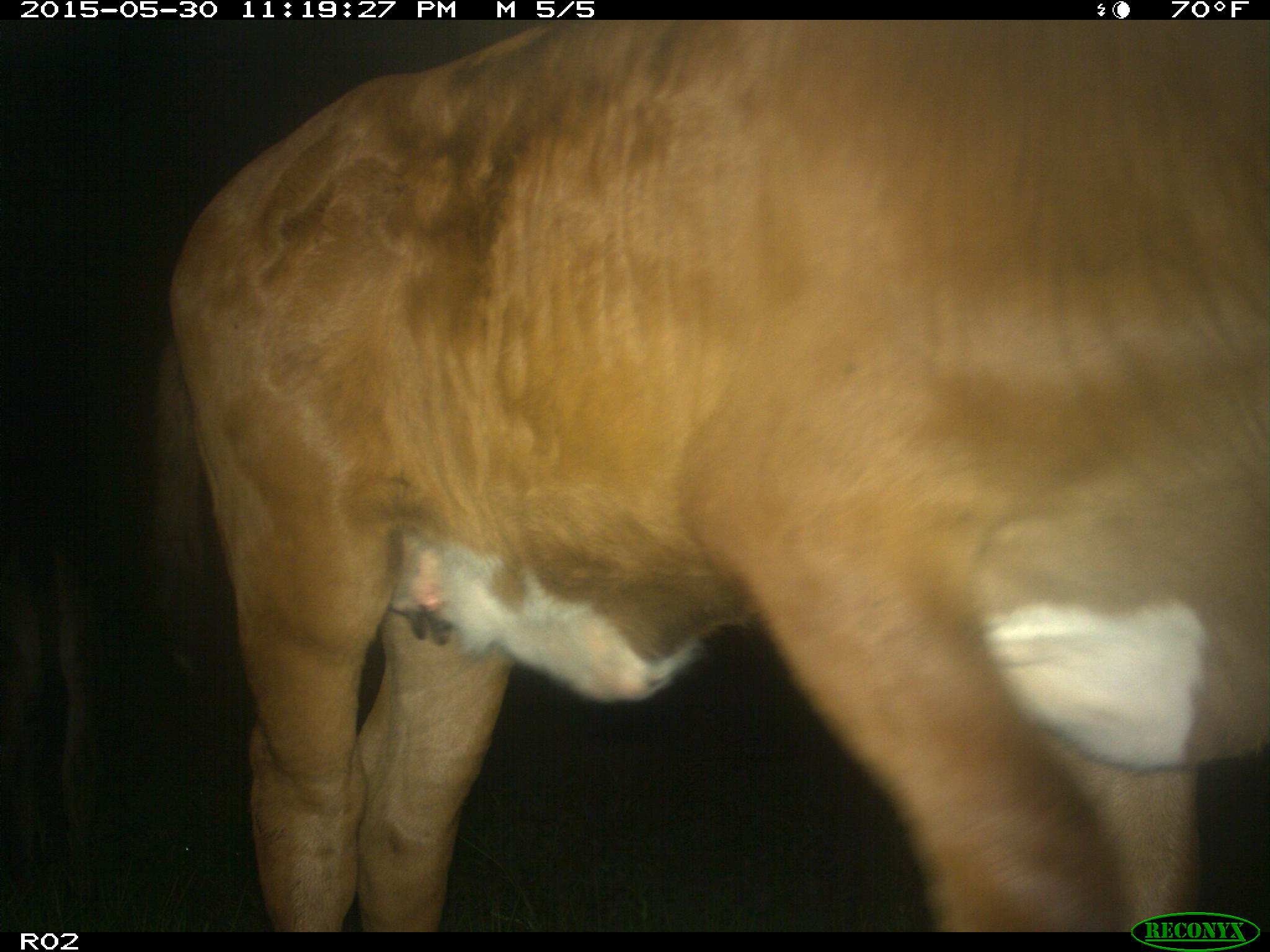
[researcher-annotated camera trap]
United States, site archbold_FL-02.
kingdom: Animalia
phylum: Chordata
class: Mammalia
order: Artiodactyla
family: Bovidae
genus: Bos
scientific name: Bos taurus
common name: domestic cow